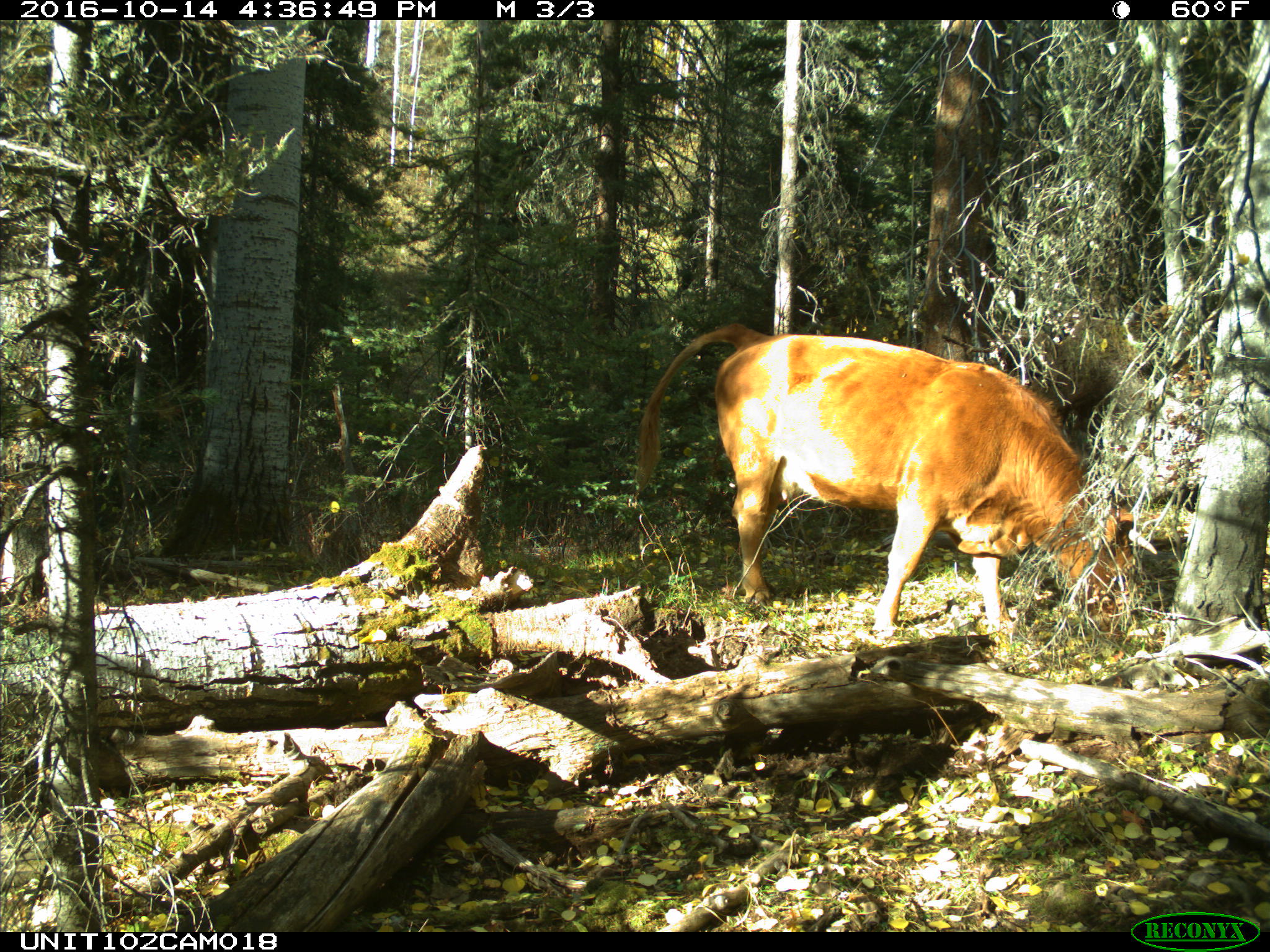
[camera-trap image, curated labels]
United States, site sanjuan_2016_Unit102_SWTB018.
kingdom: Animalia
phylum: Chordata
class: Mammalia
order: Artiodactyla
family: Bovidae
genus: Bos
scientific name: Bos taurus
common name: domestic cow